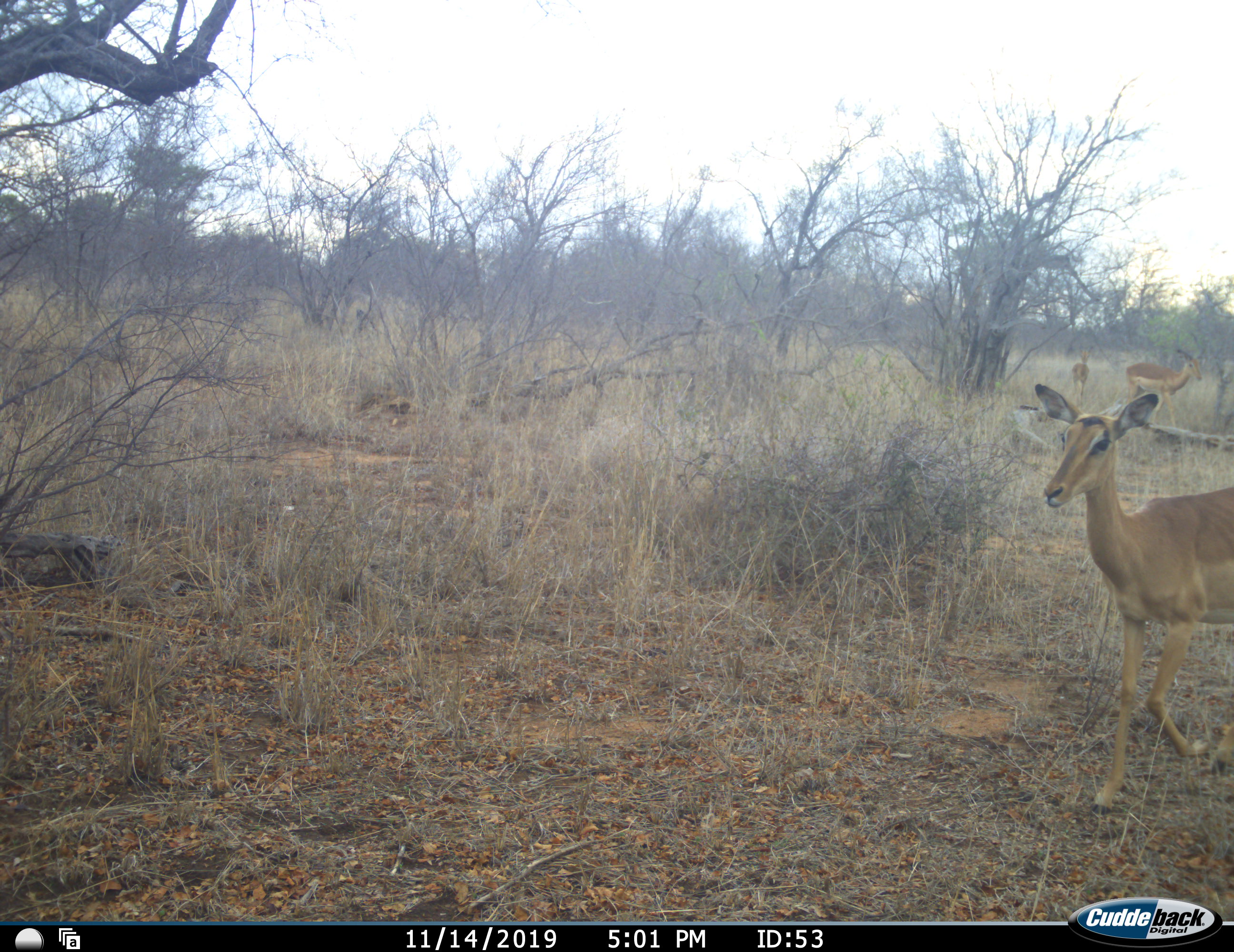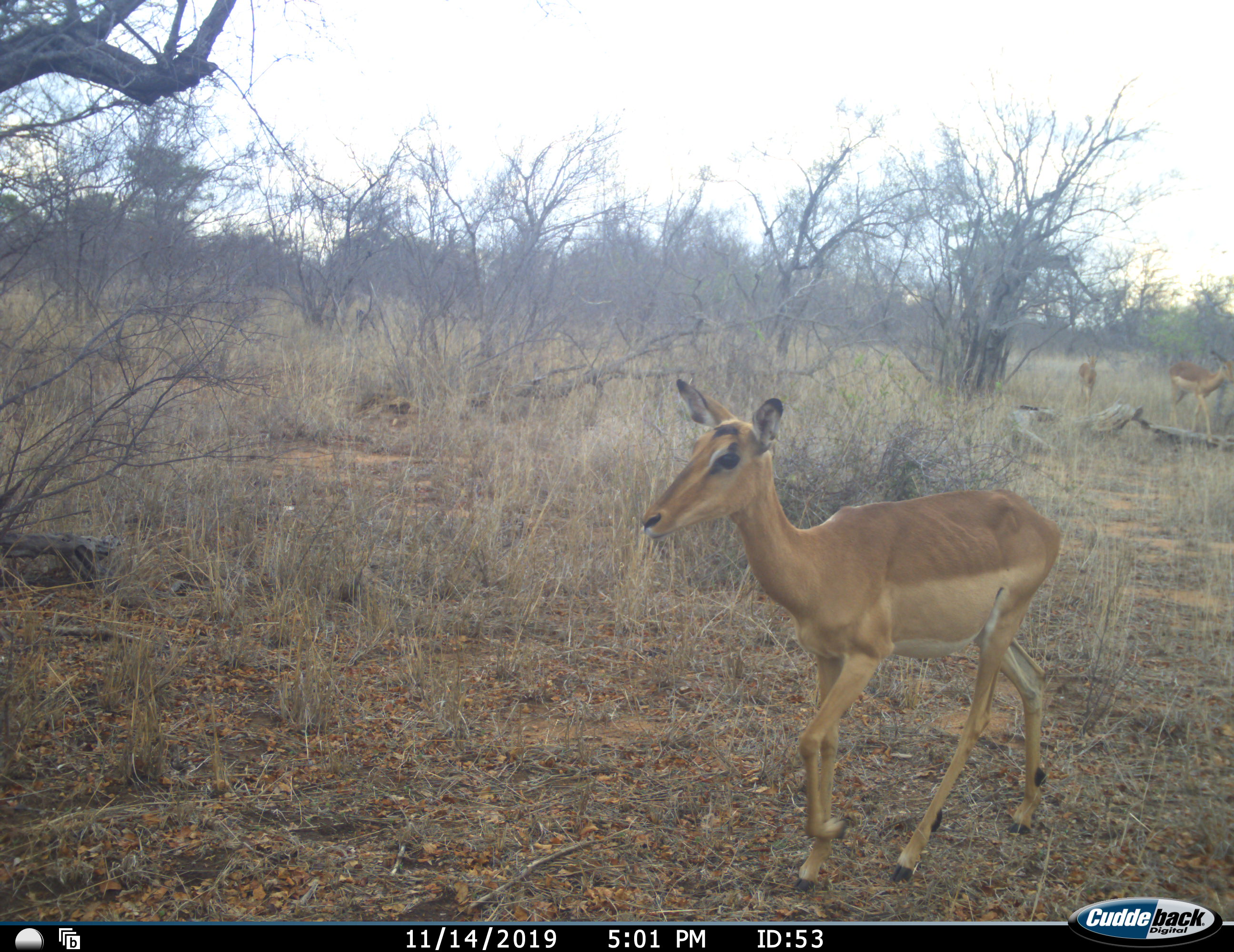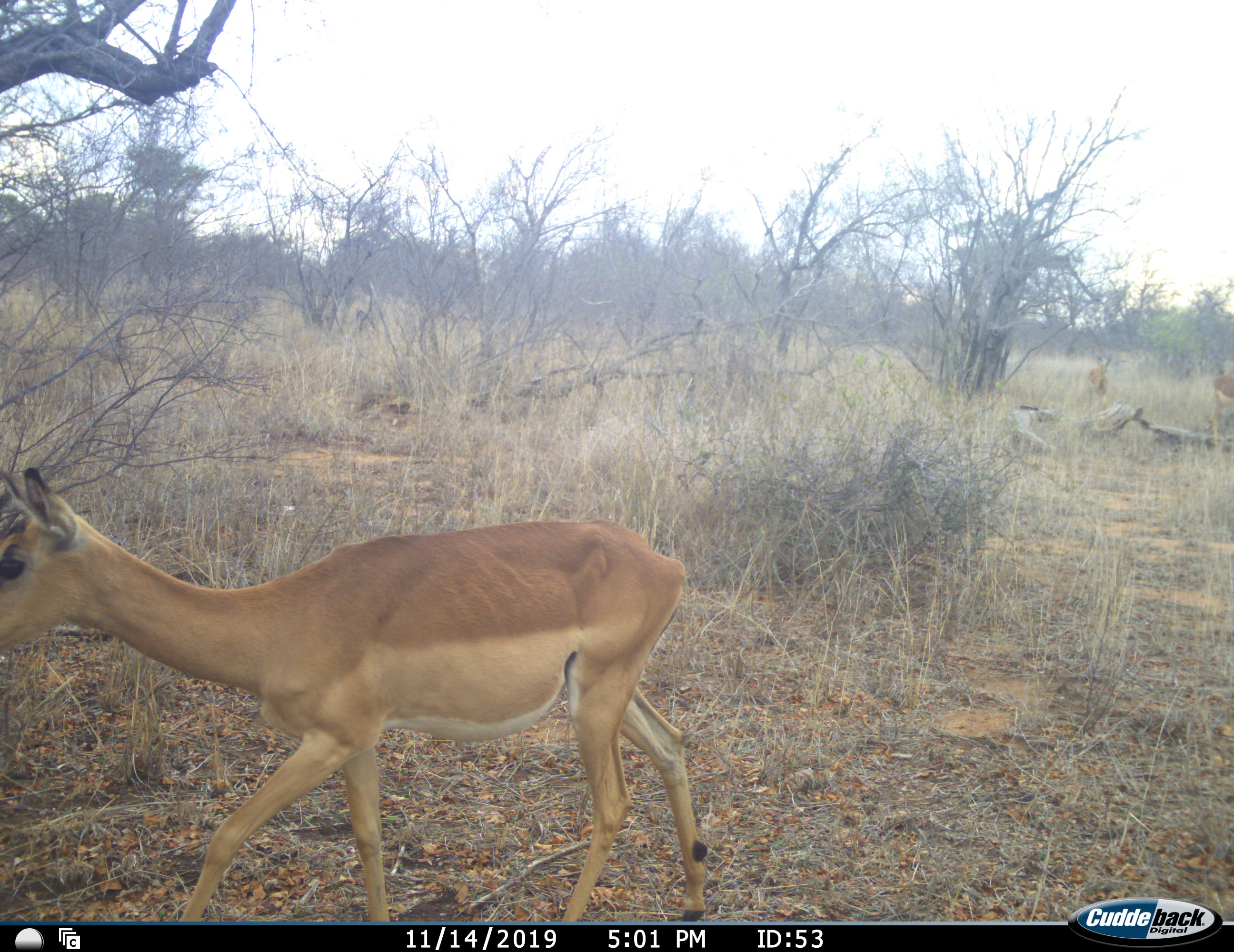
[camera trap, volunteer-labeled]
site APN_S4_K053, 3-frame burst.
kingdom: Animalia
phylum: Chordata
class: Mammalia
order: Artiodactyla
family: Bovidae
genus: Aepyceros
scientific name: Aepyceros melampus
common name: impala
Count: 3.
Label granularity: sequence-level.